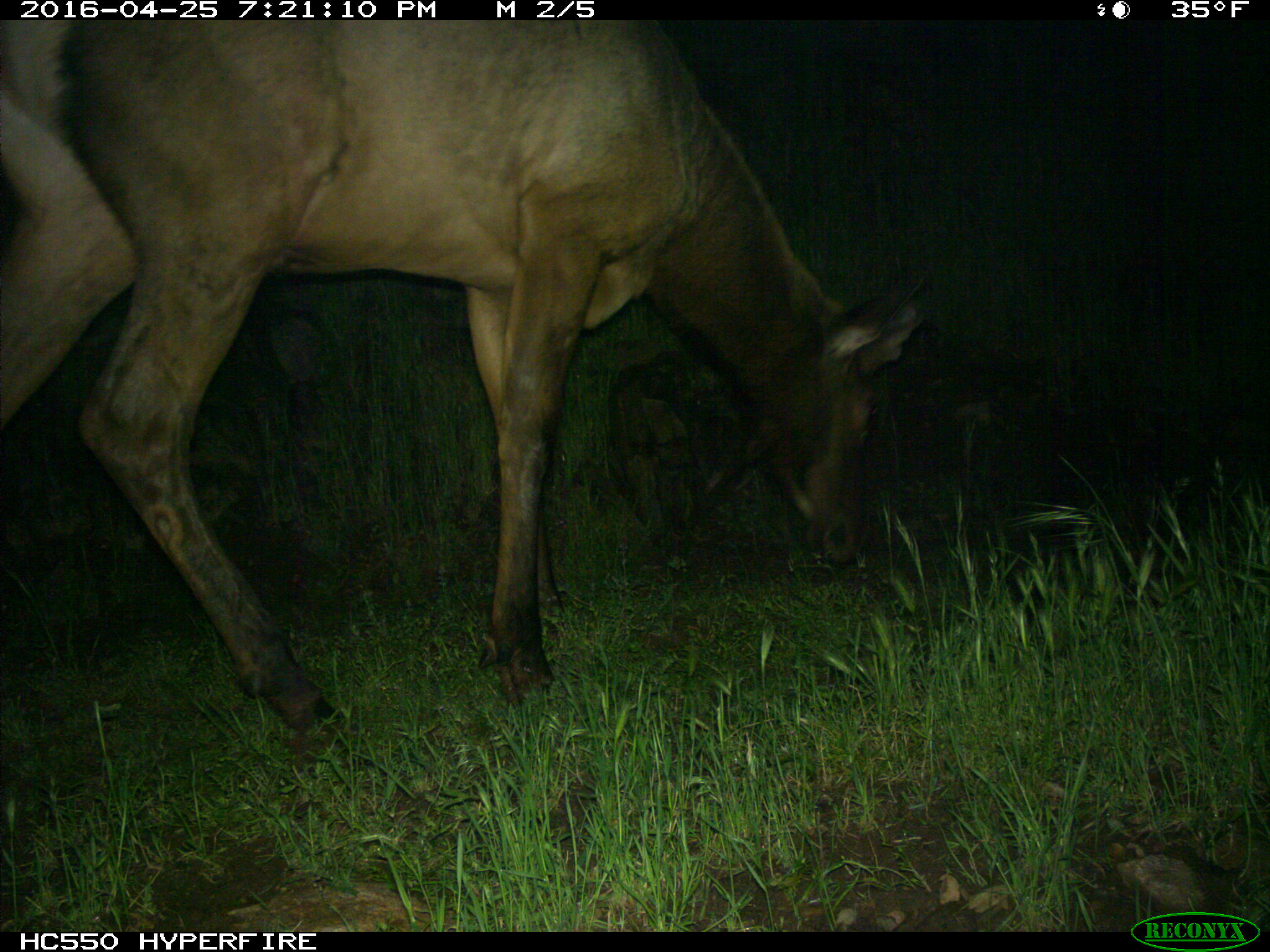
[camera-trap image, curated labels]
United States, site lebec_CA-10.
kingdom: Animalia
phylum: Chordata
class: Mammalia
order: Artiodactyla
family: Cervidae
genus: Cervus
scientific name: Cervus canadensis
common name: elk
Cervus canadensis (elk).